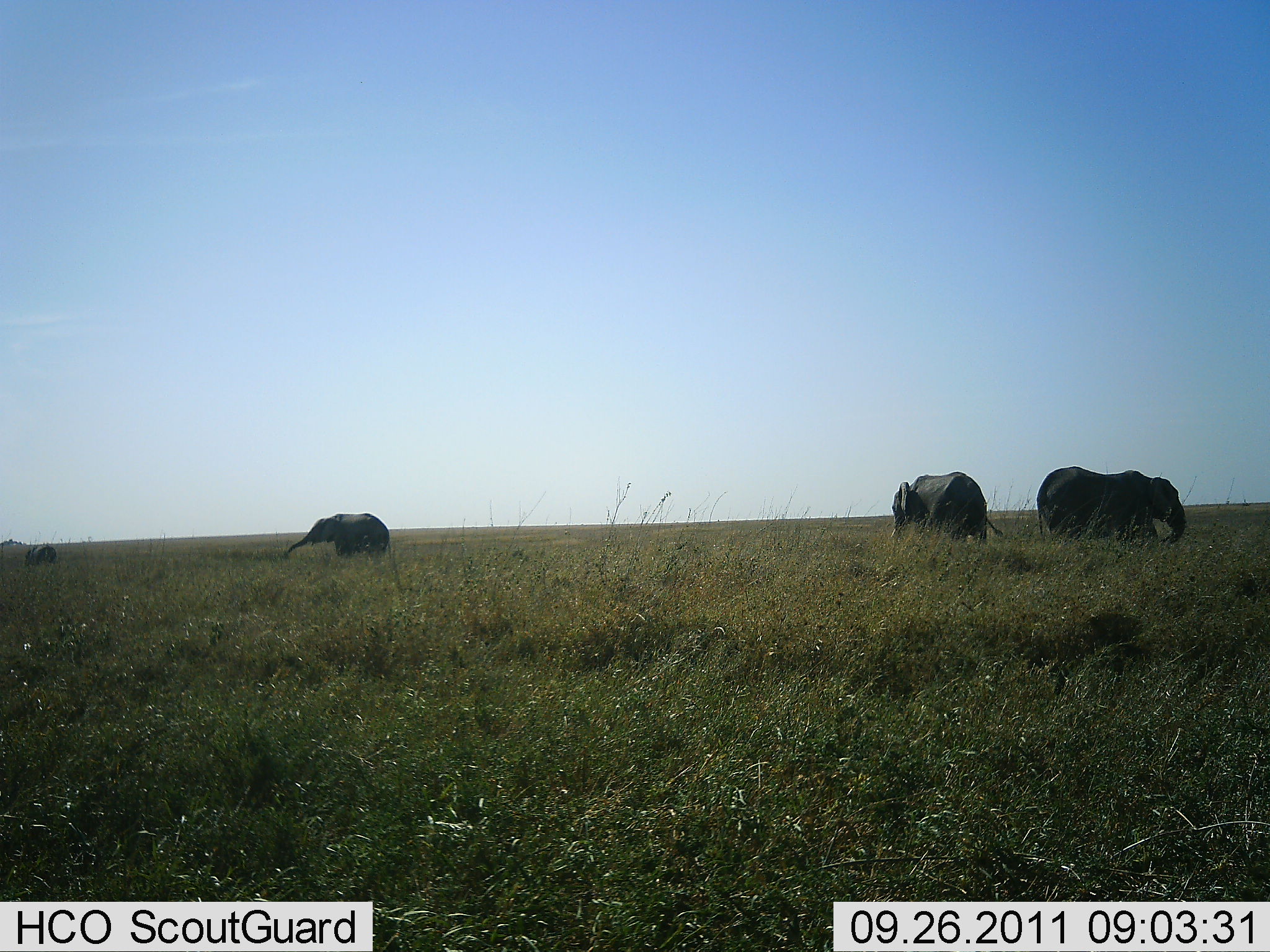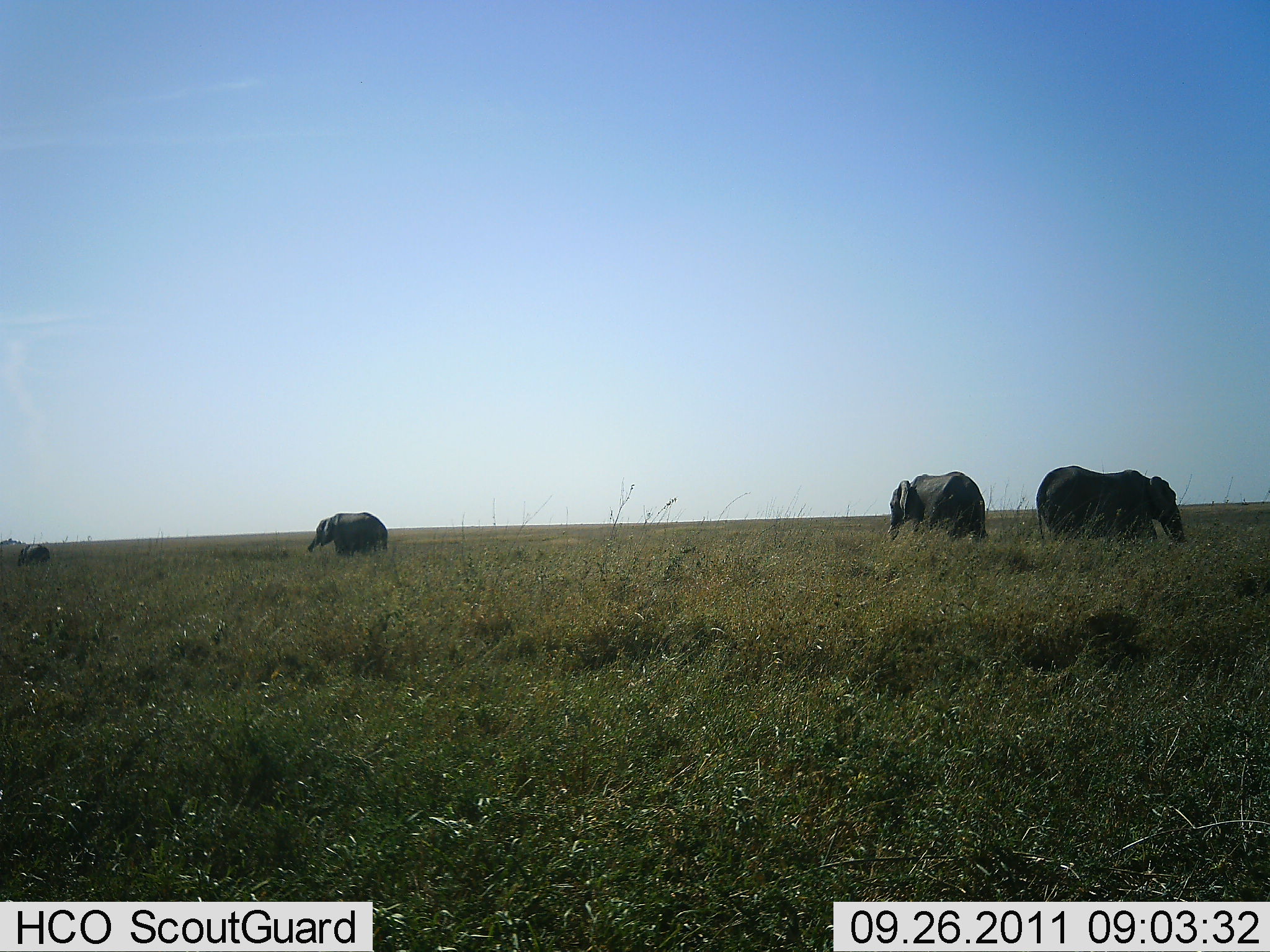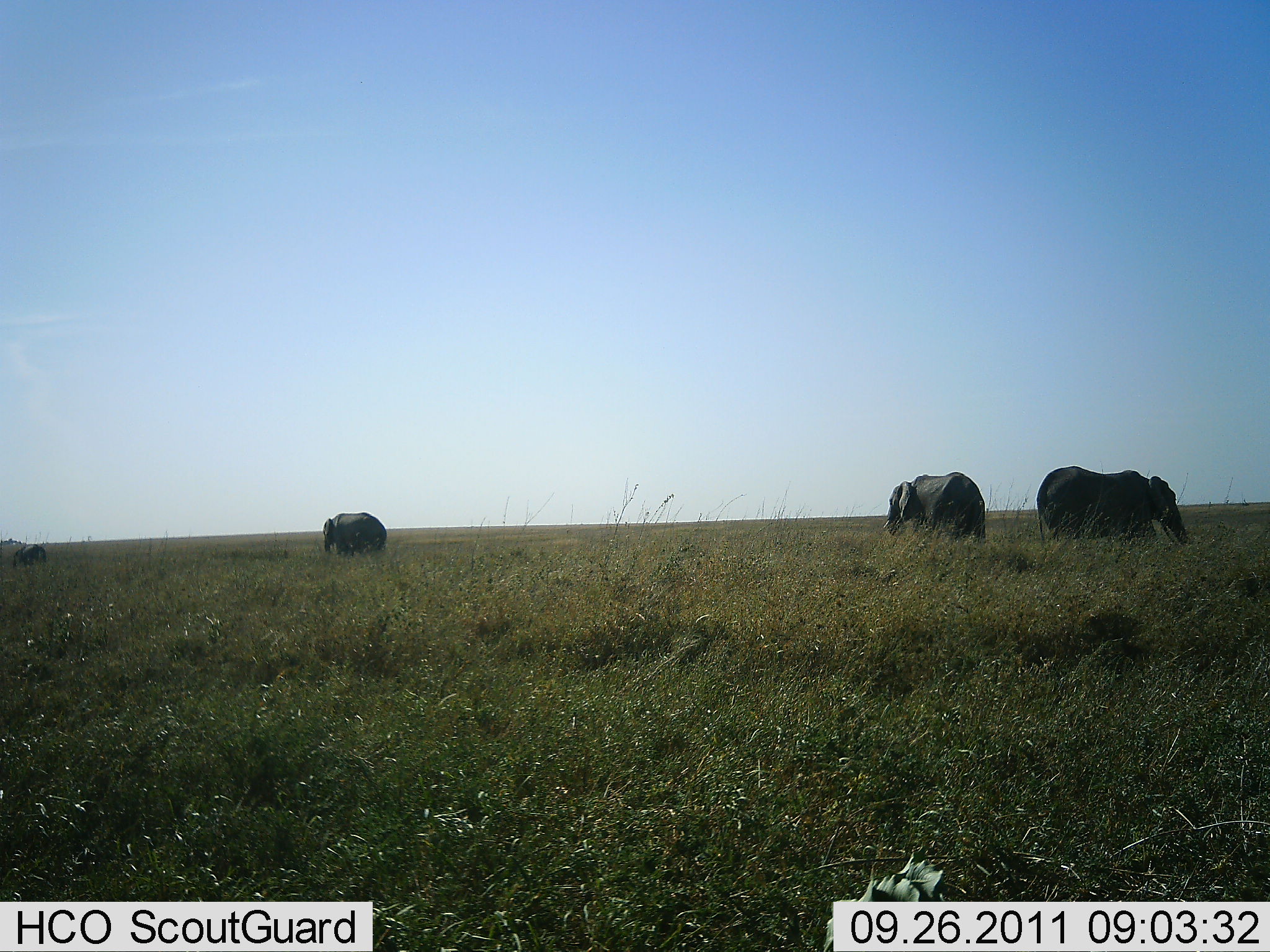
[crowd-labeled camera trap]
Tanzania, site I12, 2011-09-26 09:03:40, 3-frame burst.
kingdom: Animalia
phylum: Chordata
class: Mammalia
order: Proboscidea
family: Elephantidae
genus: Loxodonta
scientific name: Loxodonta africana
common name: african bush elephant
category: elephant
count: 4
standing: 83%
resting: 8%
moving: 17%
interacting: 0%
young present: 8%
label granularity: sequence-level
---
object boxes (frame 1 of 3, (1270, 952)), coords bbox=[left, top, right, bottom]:
animal: bbox=[1036, 464, 1188, 549]; bbox=[891, 472, 1004, 547]; bbox=[287, 512, 392, 560]; bbox=[24, 545, 57, 568]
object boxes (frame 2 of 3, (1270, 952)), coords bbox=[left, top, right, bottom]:
animal: bbox=[1034, 464, 1188, 549]; bbox=[886, 470, 990, 545]; bbox=[307, 511, 390, 559]; bbox=[17, 543, 51, 568]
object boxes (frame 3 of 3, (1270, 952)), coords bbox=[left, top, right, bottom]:
animal: bbox=[1034, 464, 1193, 549]; bbox=[882, 470, 990, 545]; bbox=[321, 511, 390, 559]; bbox=[10, 543, 51, 568]